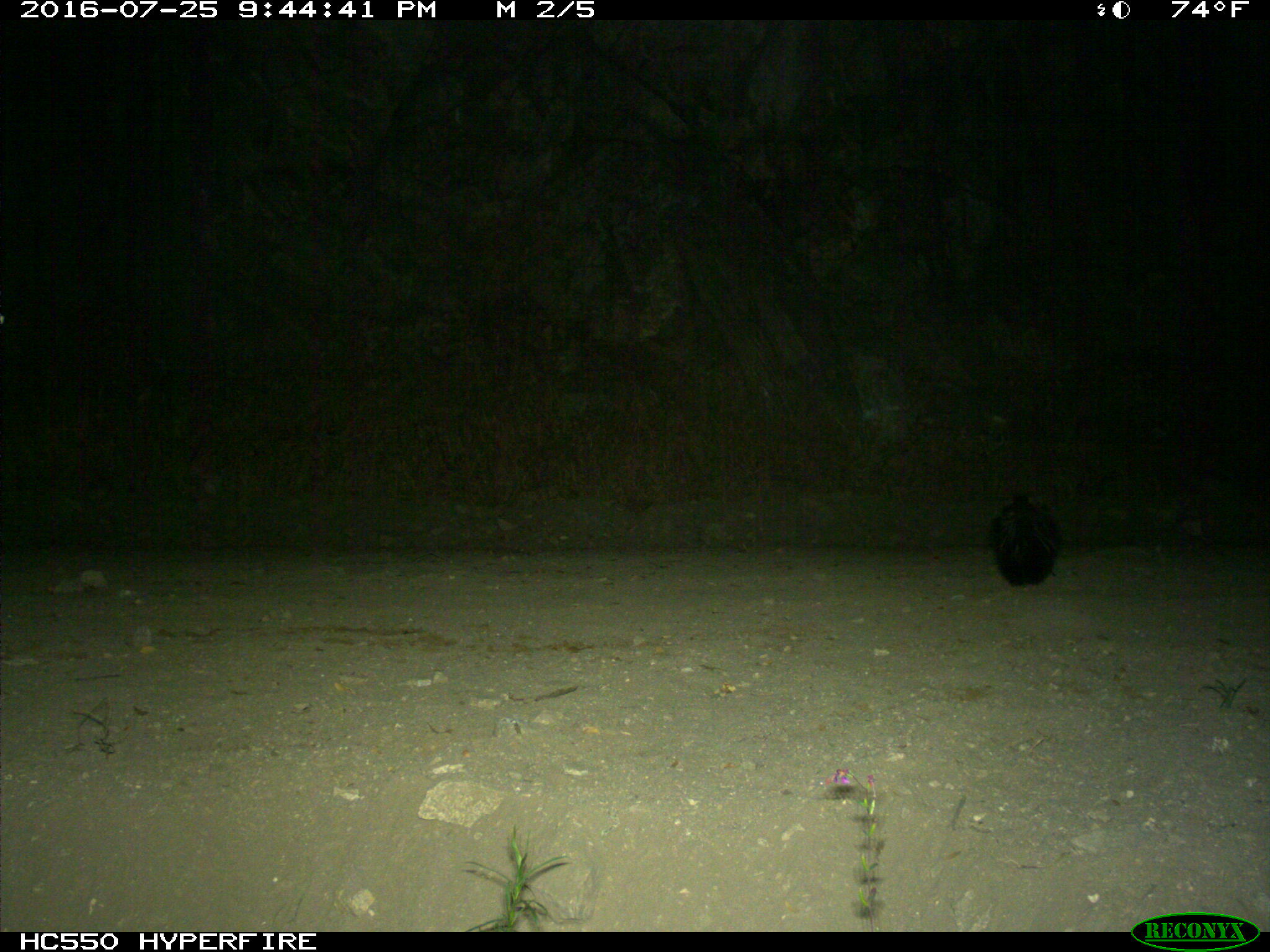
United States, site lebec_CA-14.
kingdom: Animalia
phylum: Chordata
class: Mammalia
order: Carnivora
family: Mephitidae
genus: Mephitis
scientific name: Mephitis mephitis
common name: striped skunk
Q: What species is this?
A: Mephitis mephitis (striped skunk).